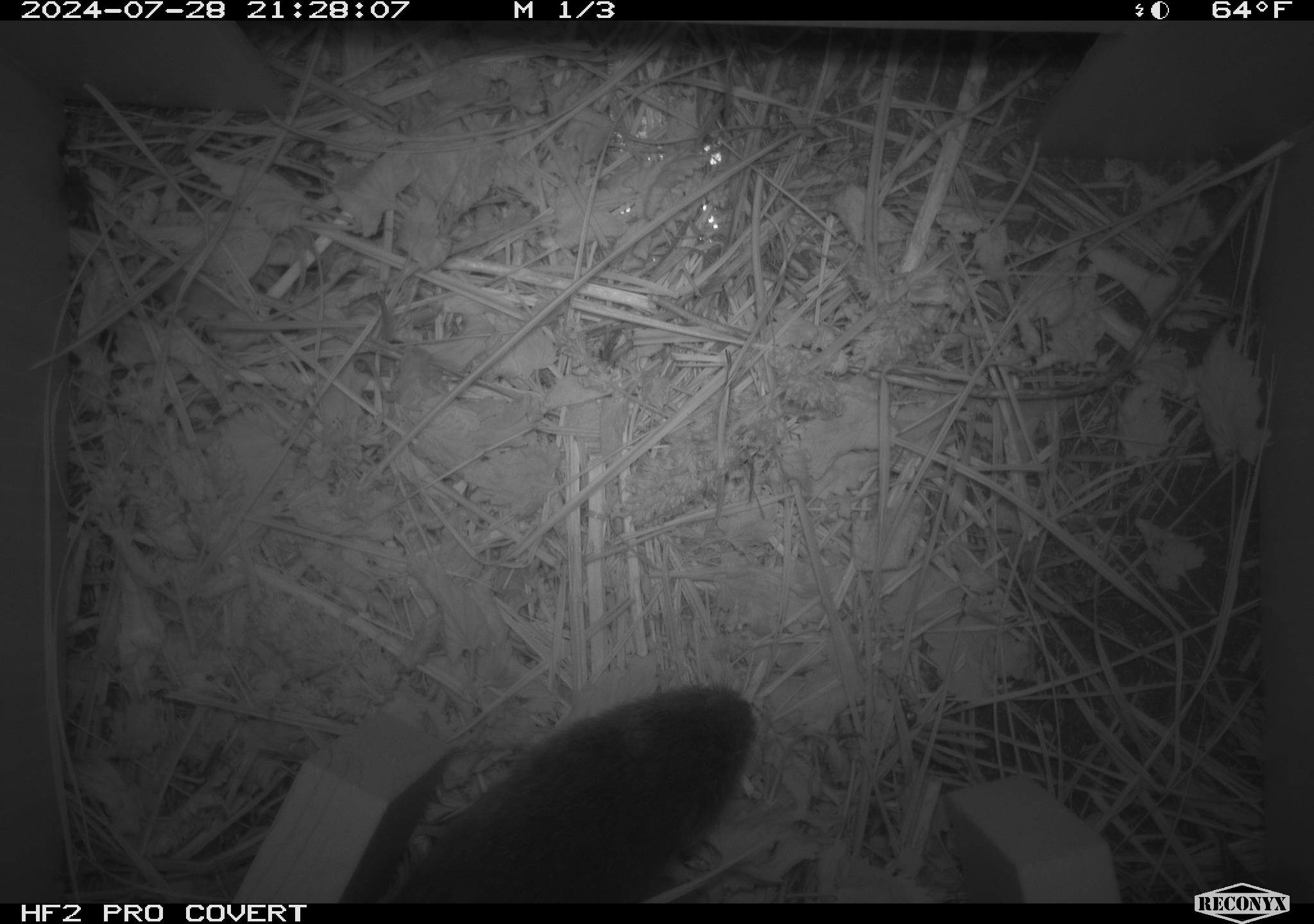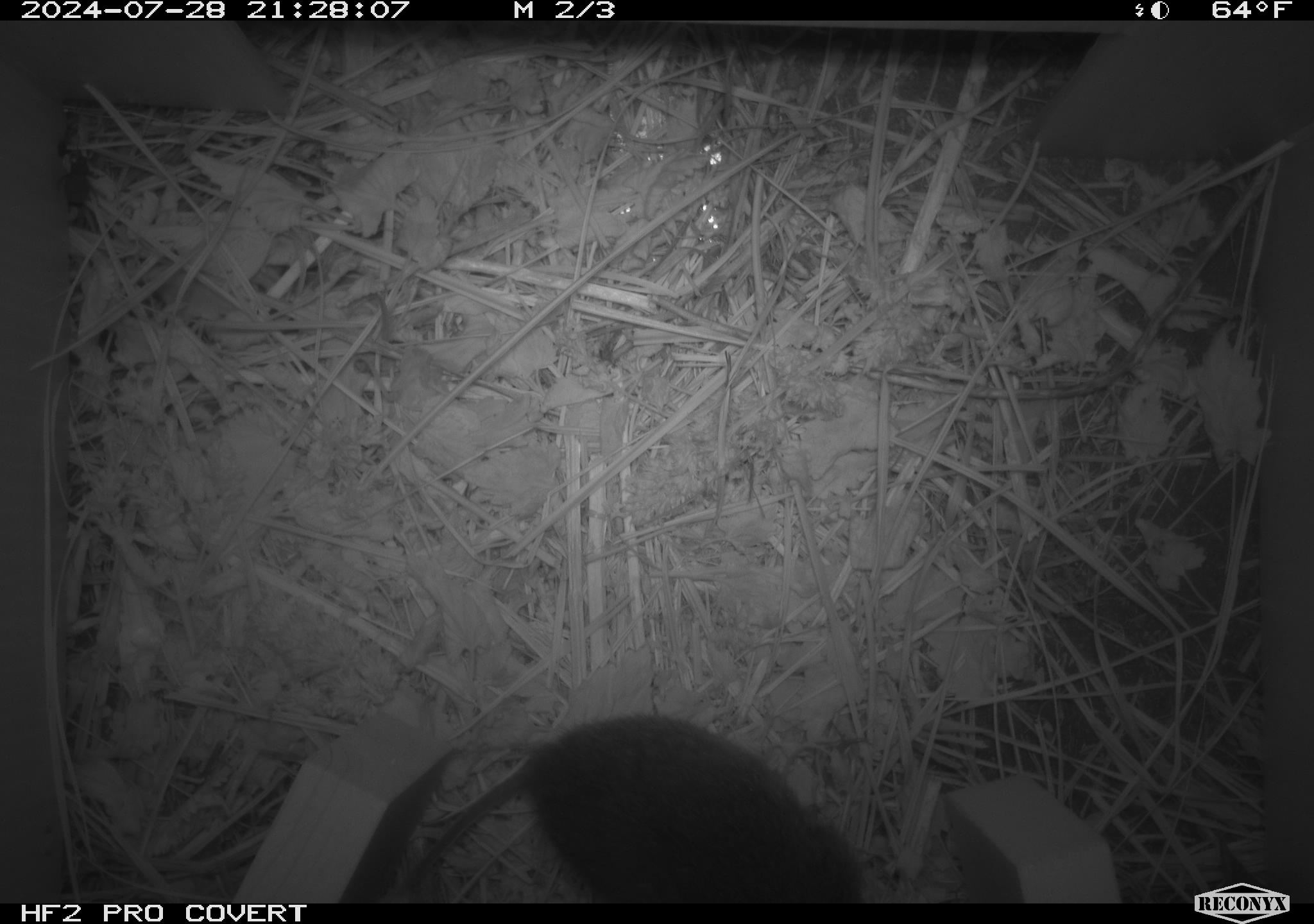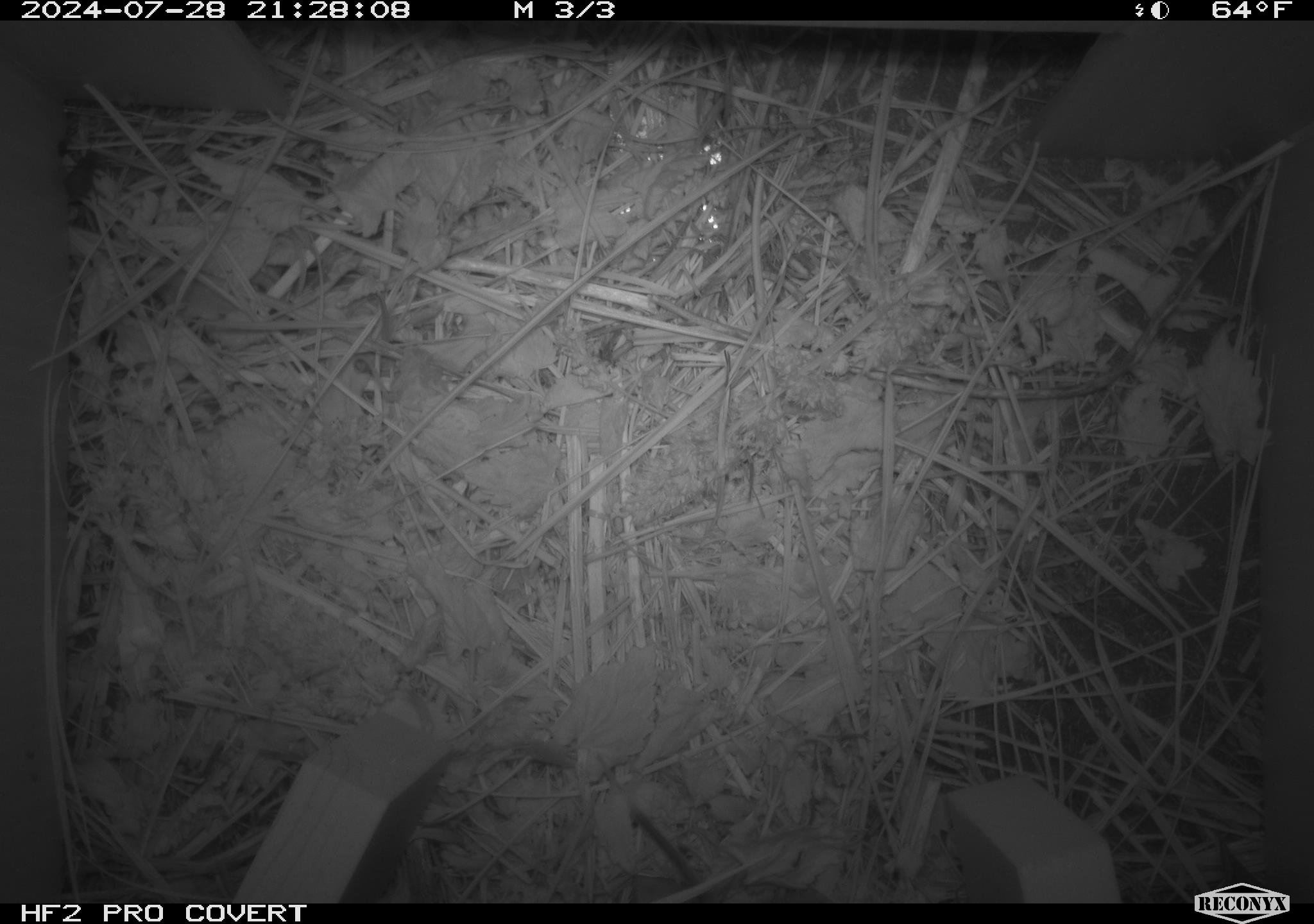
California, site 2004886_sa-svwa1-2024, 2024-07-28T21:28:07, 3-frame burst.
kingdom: Animalia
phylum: Chordata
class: Mammalia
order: Rodentia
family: Cricetidae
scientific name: Arvicolinae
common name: voles, lemmings, and muskrats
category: arvicolinae subfamily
Arvicolinae subfamily (voles, lemmings, and muskrats) (Arvicolinae).